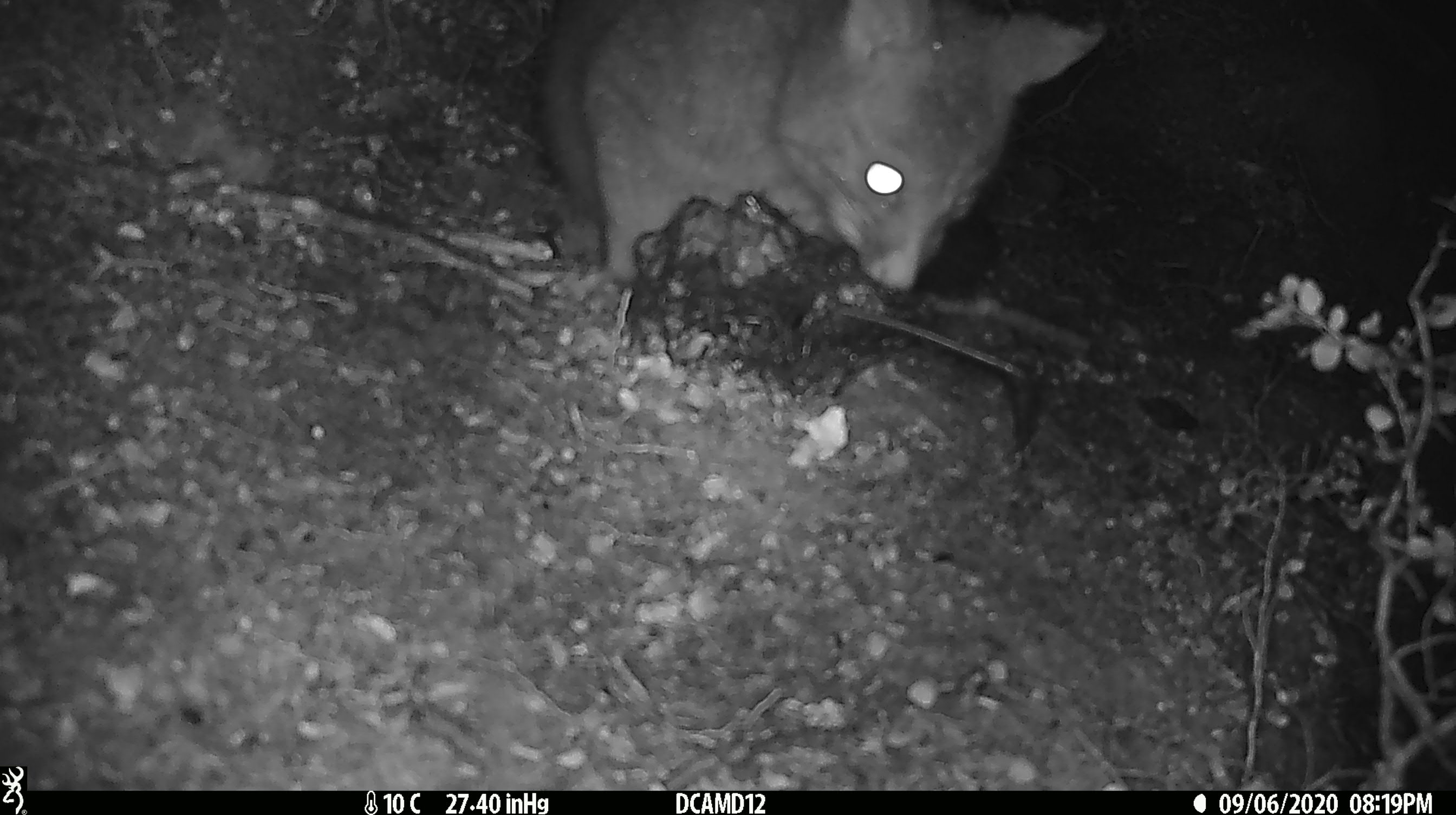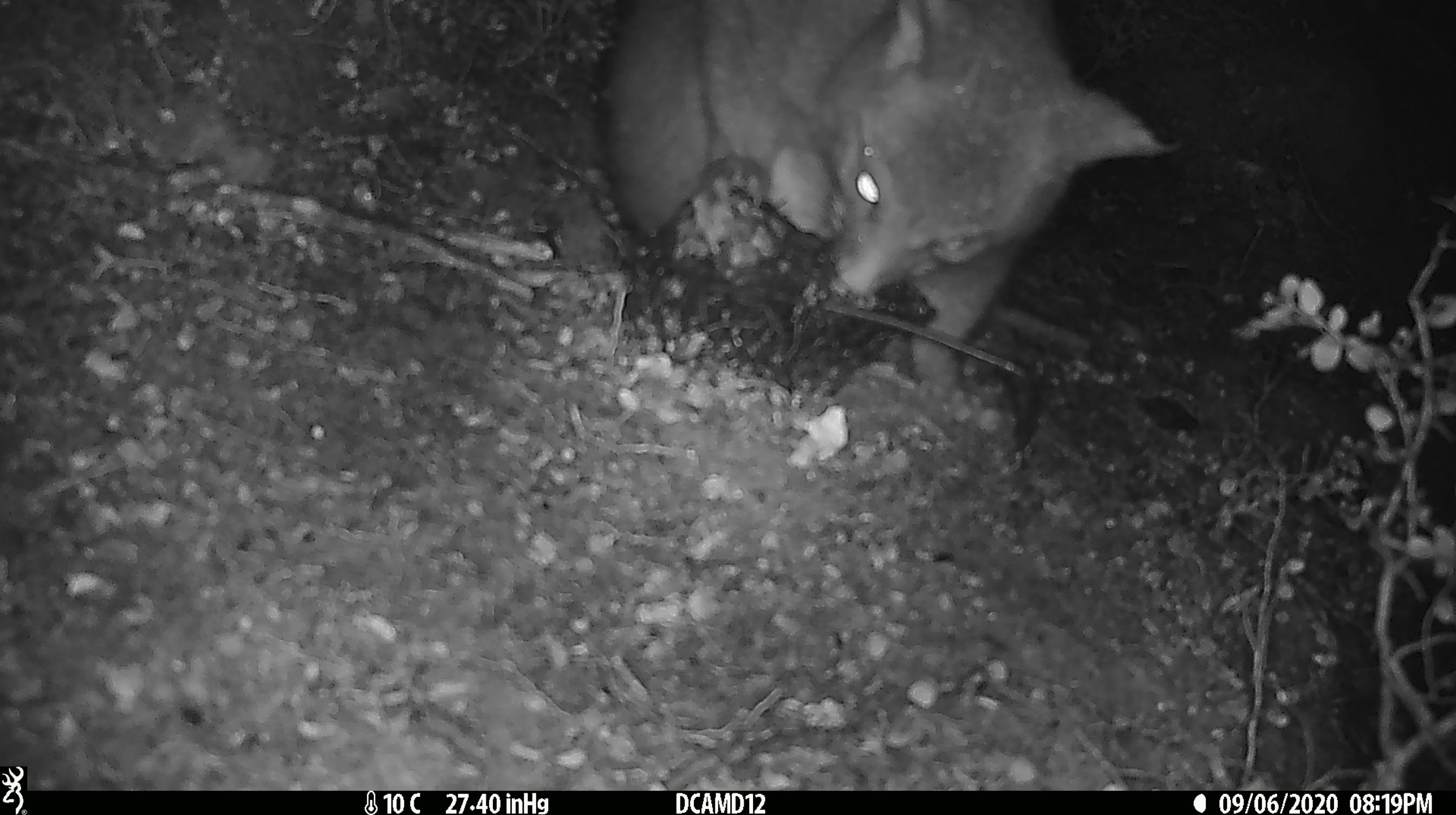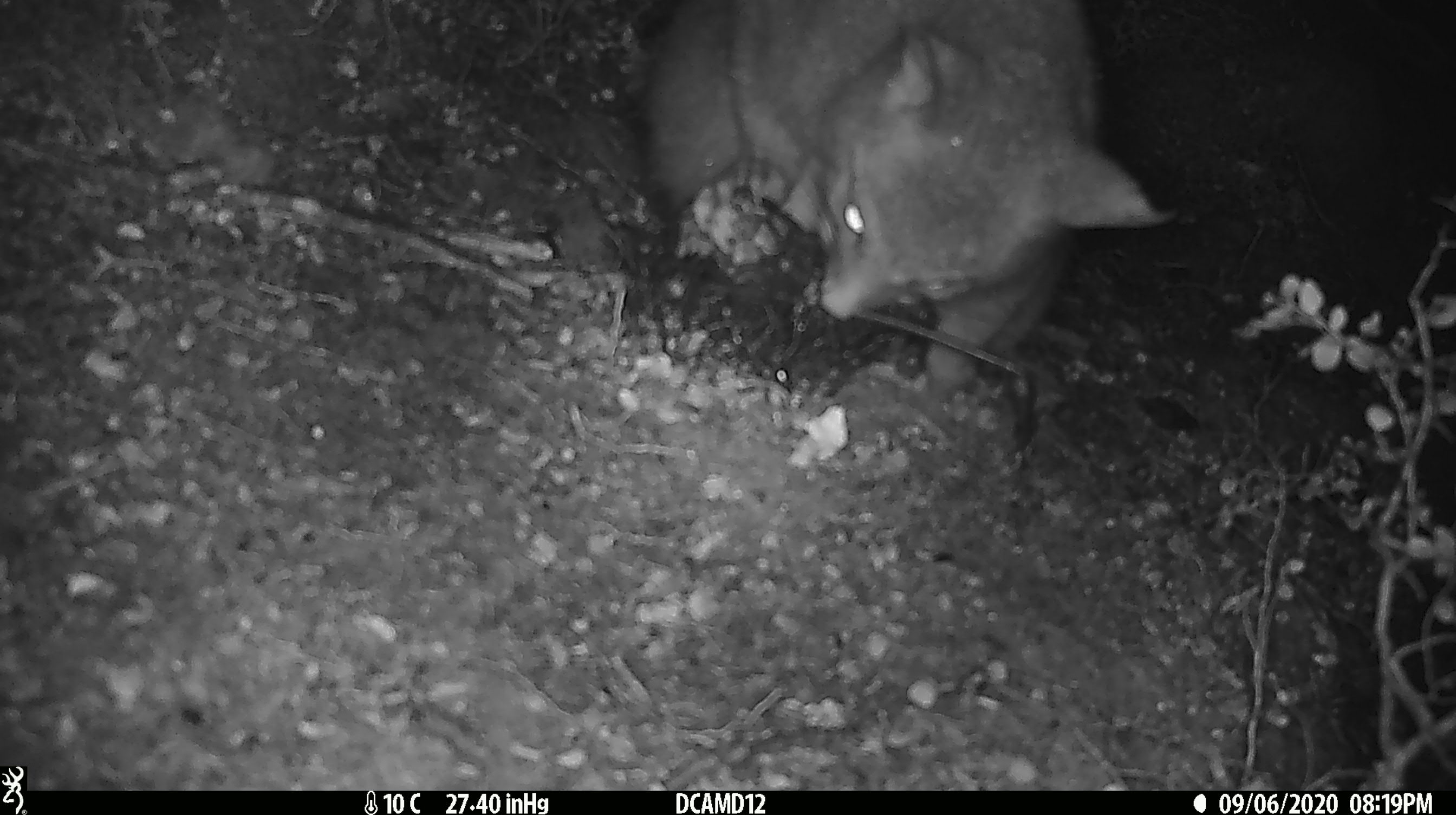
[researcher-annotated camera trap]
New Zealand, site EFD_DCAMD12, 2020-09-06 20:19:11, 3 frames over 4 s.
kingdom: Animalia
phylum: Chordata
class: Mammalia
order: Diprotodontia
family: Phalangeridae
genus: Trichosurus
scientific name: Trichosurus vulpecula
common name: common brushtail possum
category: possum